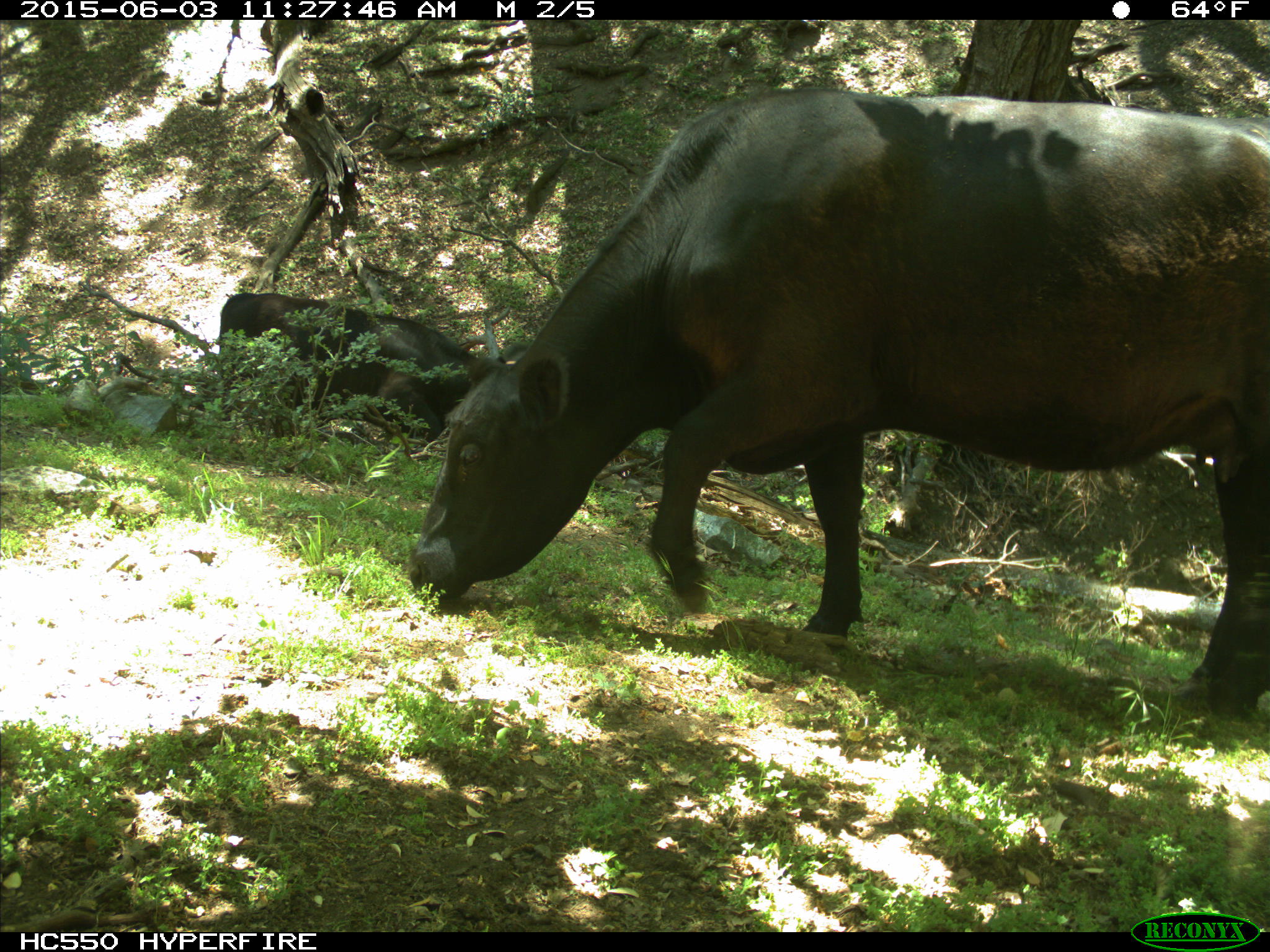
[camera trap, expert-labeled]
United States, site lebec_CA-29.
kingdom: Animalia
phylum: Chordata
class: Mammalia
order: Artiodactyla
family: Bovidae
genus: Bos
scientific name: Bos taurus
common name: domestic cow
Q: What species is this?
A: Bos taurus (domestic cow).